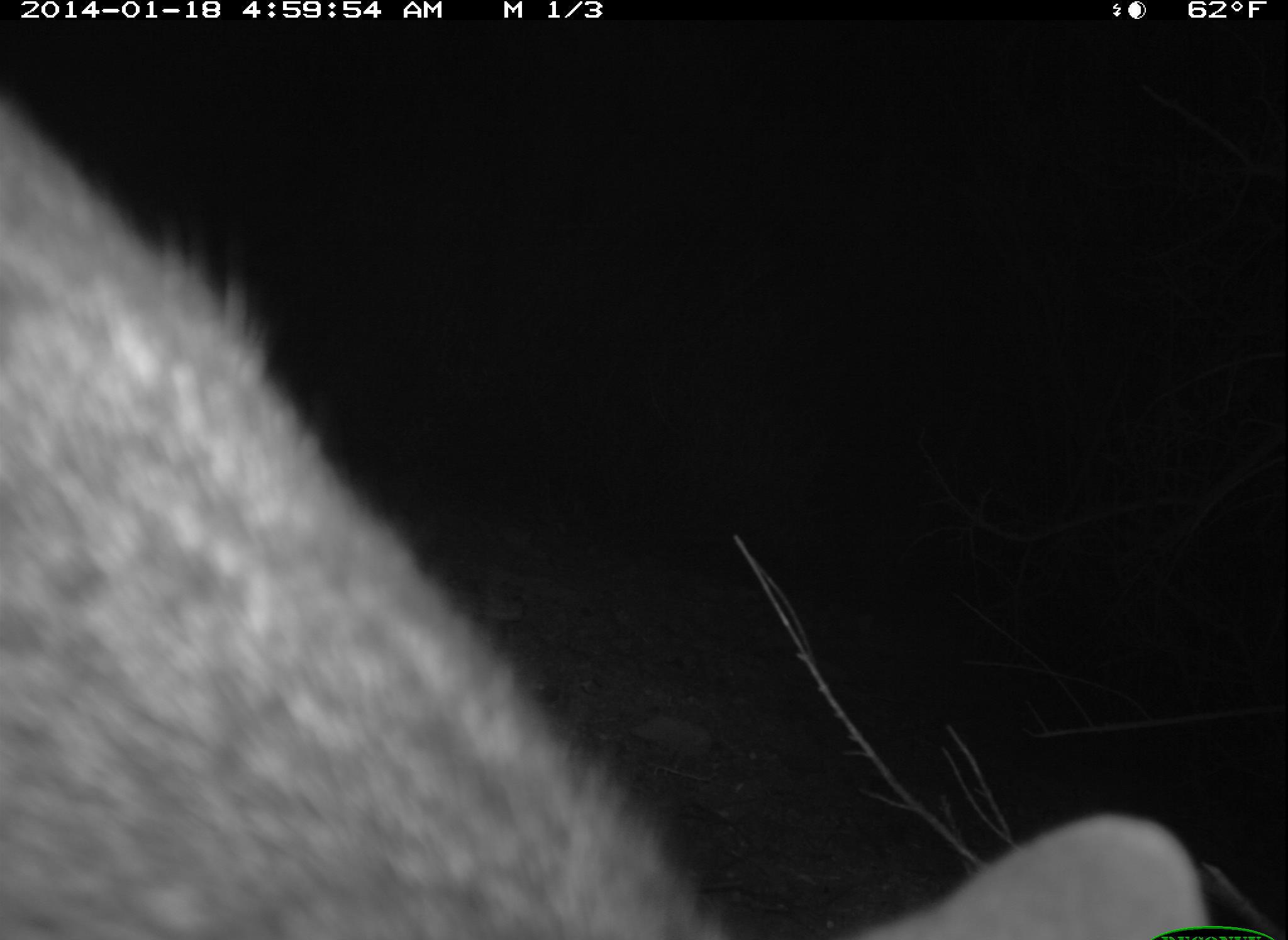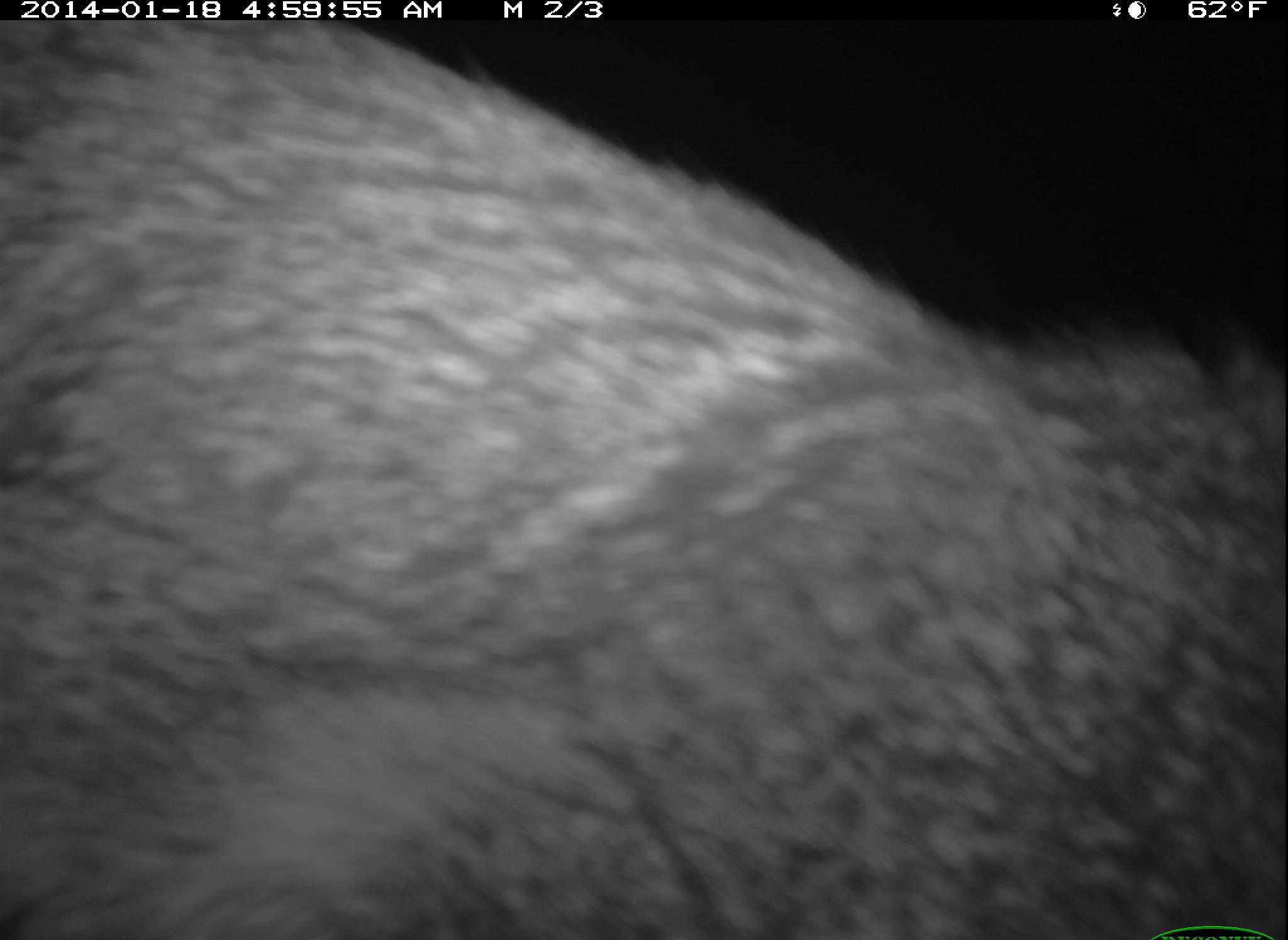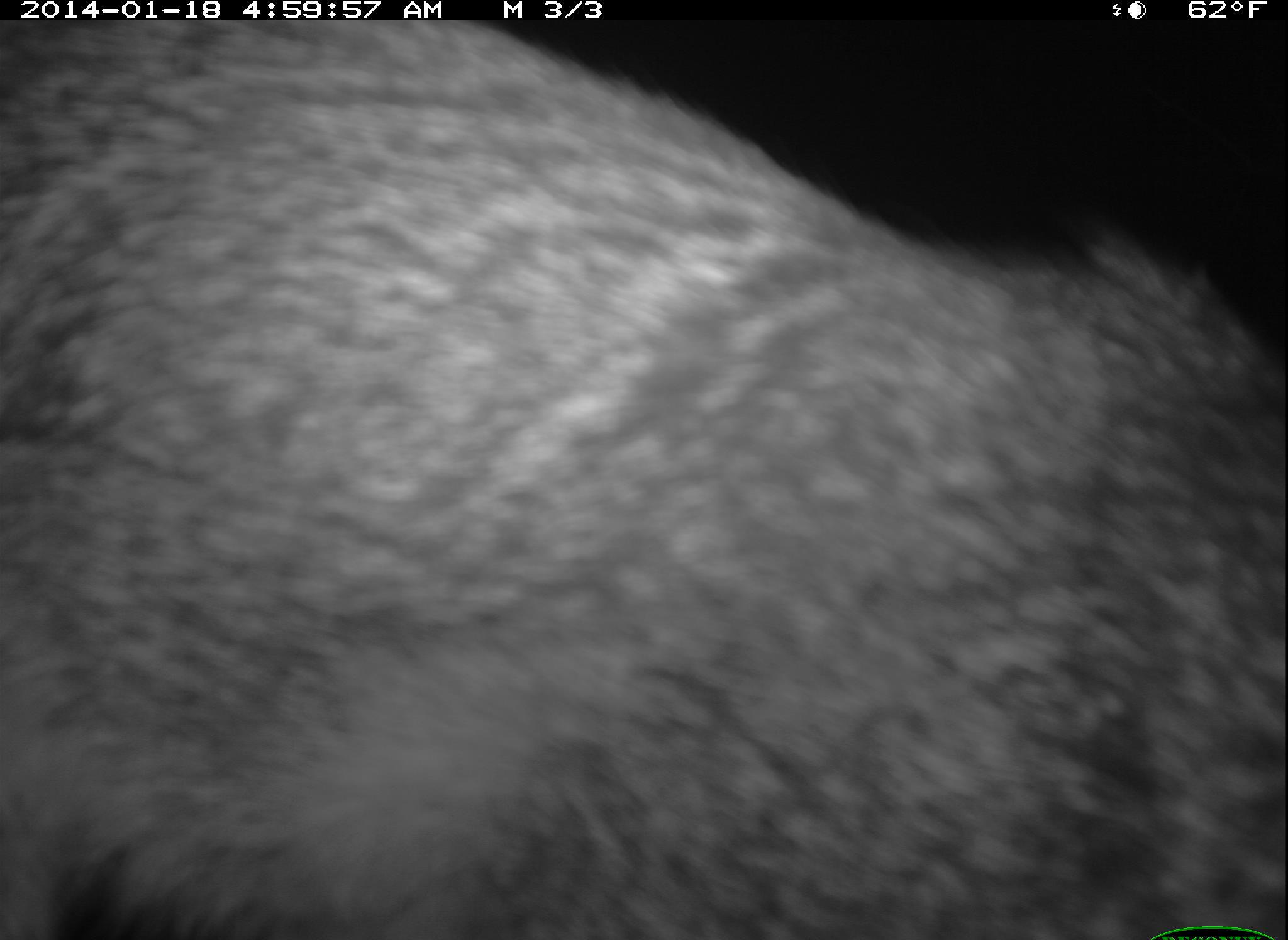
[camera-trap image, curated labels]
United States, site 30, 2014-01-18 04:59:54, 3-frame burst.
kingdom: Animalia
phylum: Chordata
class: Mammalia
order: Carnivora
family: Canidae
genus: Urocyon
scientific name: Urocyon cinereoargenteus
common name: gray fox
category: fox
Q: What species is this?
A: Fox (gray fox) (Urocyon cinereoargenteus).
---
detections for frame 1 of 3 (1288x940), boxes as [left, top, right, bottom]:
fox: [0, 87, 1213, 940]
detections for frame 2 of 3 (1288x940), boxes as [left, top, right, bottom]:
fox: [0, 13, 1285, 939]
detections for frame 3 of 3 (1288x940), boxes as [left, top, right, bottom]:
fox: [0, 18, 1286, 940]